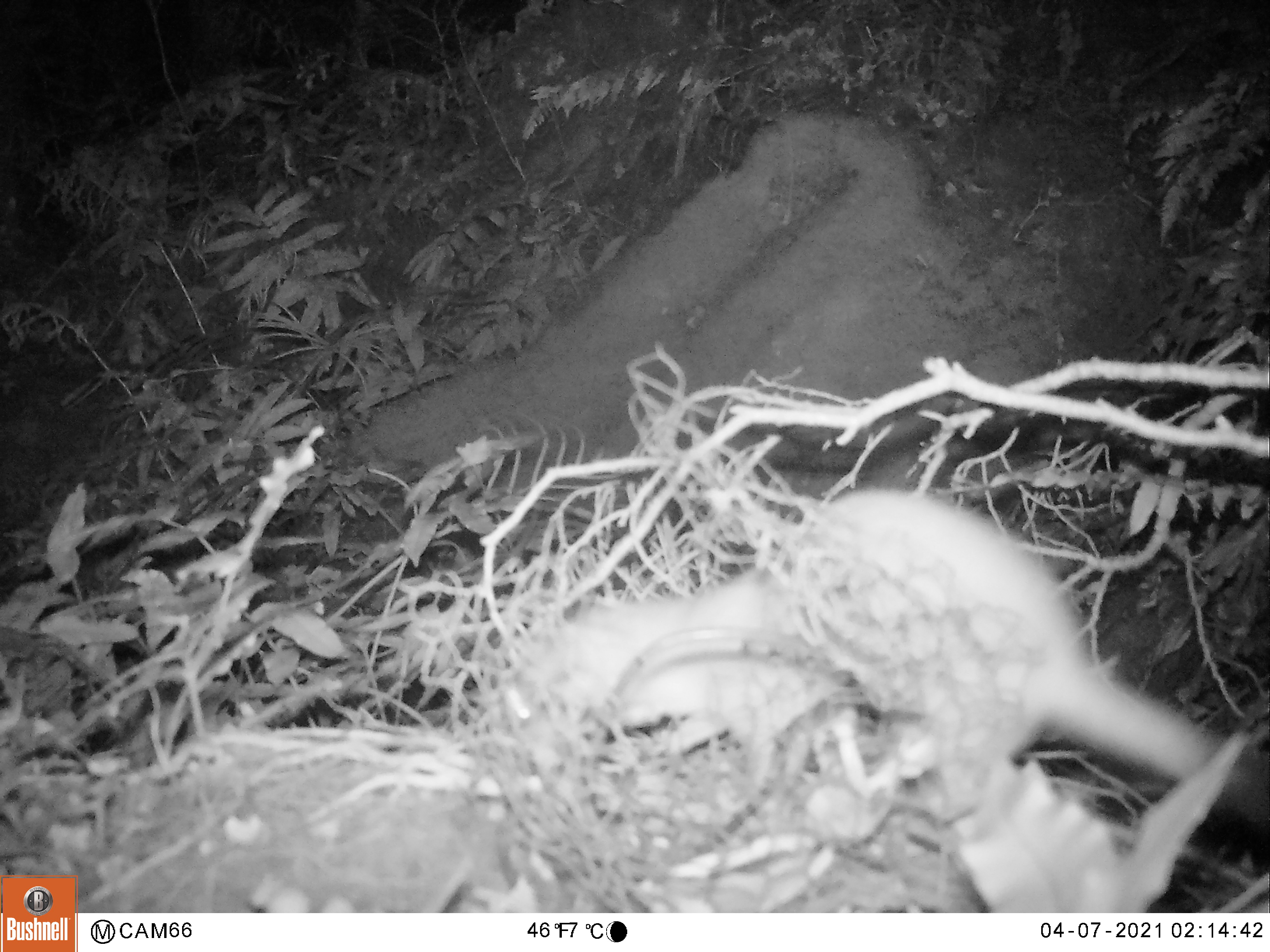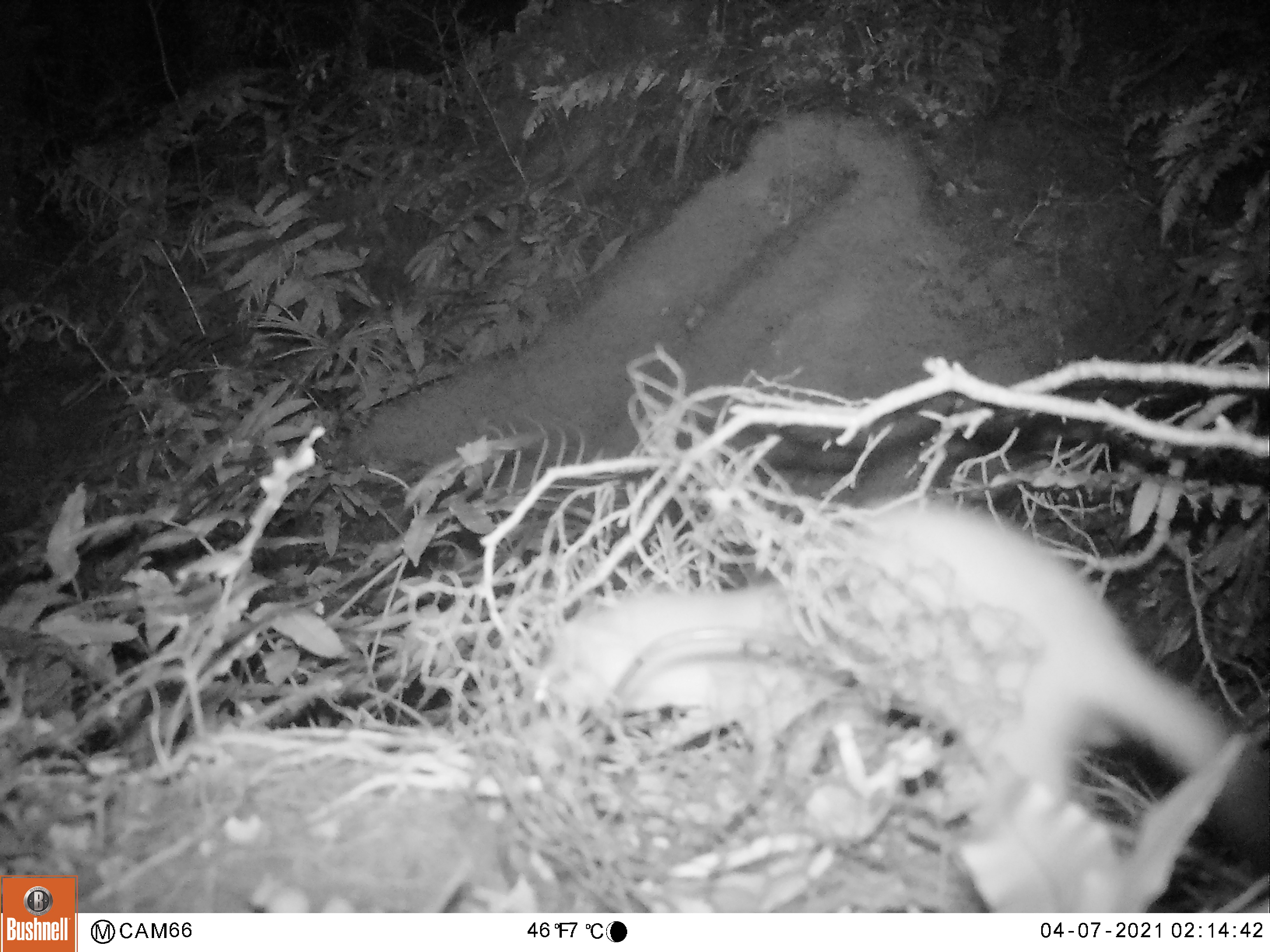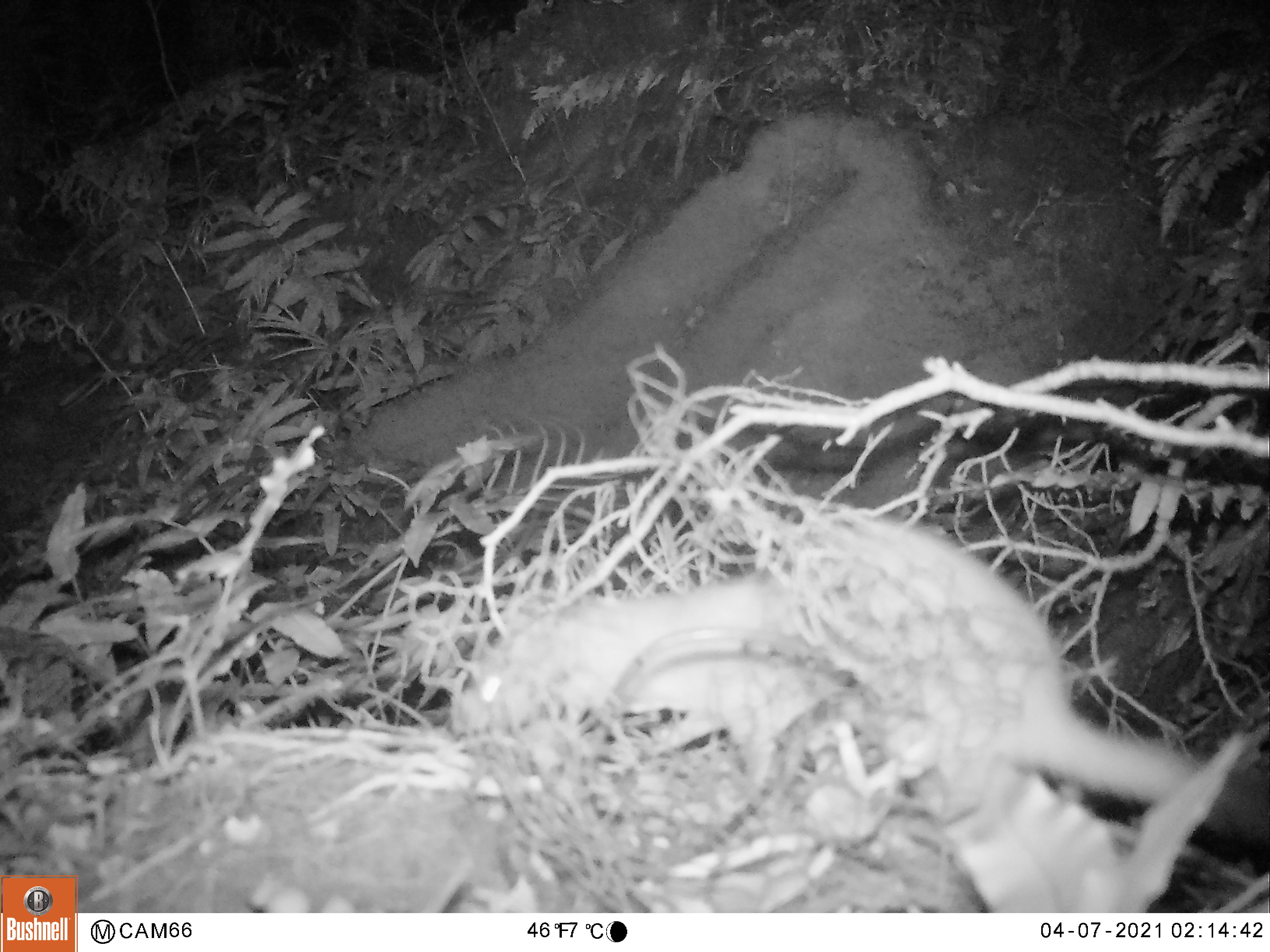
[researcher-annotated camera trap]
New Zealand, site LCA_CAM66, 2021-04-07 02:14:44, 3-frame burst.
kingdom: Animalia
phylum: Chordata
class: Mammalia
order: Carnivora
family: Mustelidae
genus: Mustela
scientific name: Mustela erminea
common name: stoat